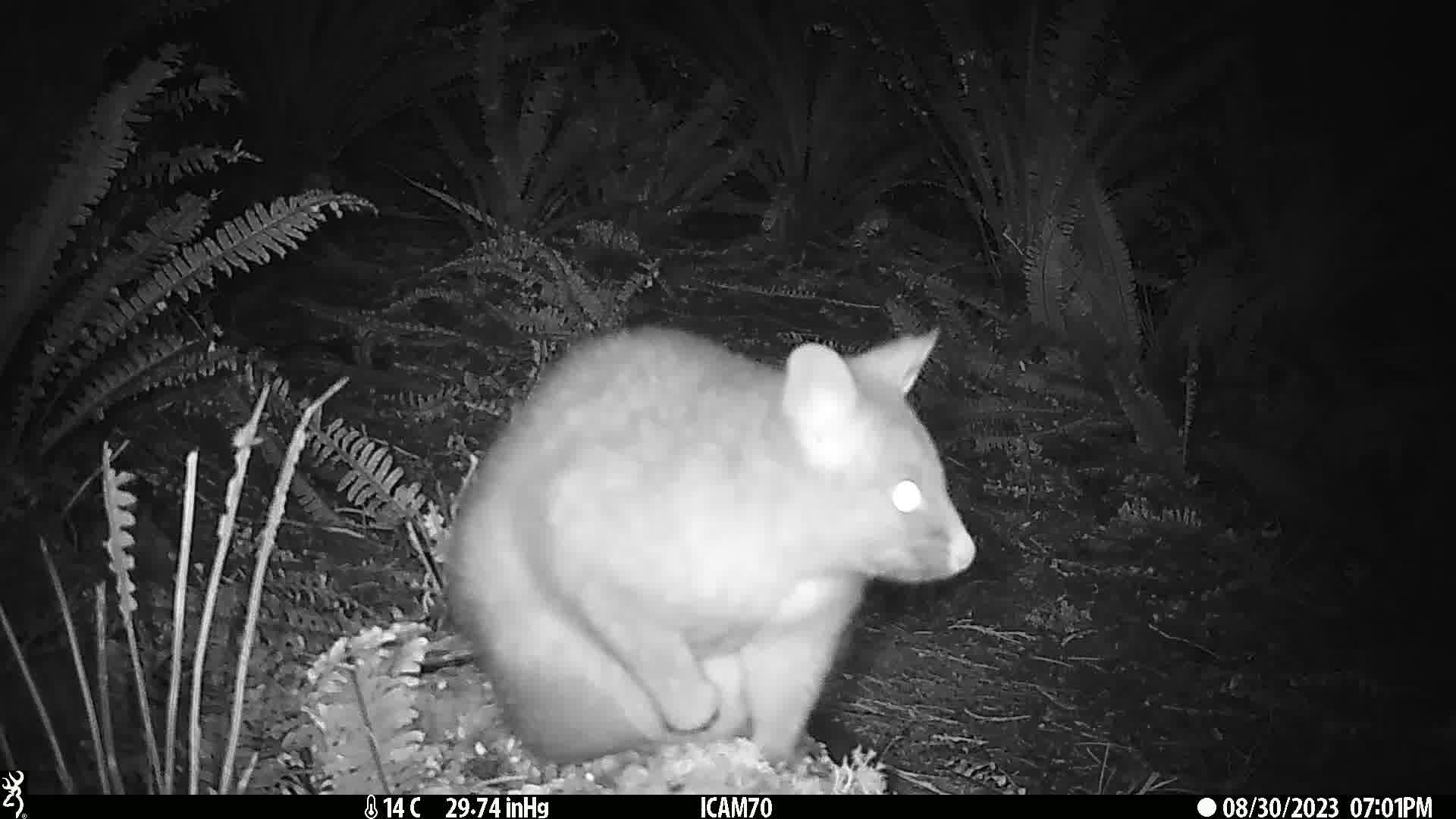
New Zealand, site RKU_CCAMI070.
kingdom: Animalia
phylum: Chordata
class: Mammalia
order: Diprotodontia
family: Phalangeridae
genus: Trichosurus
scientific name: Trichosurus vulpecula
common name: common brushtail possum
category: possum